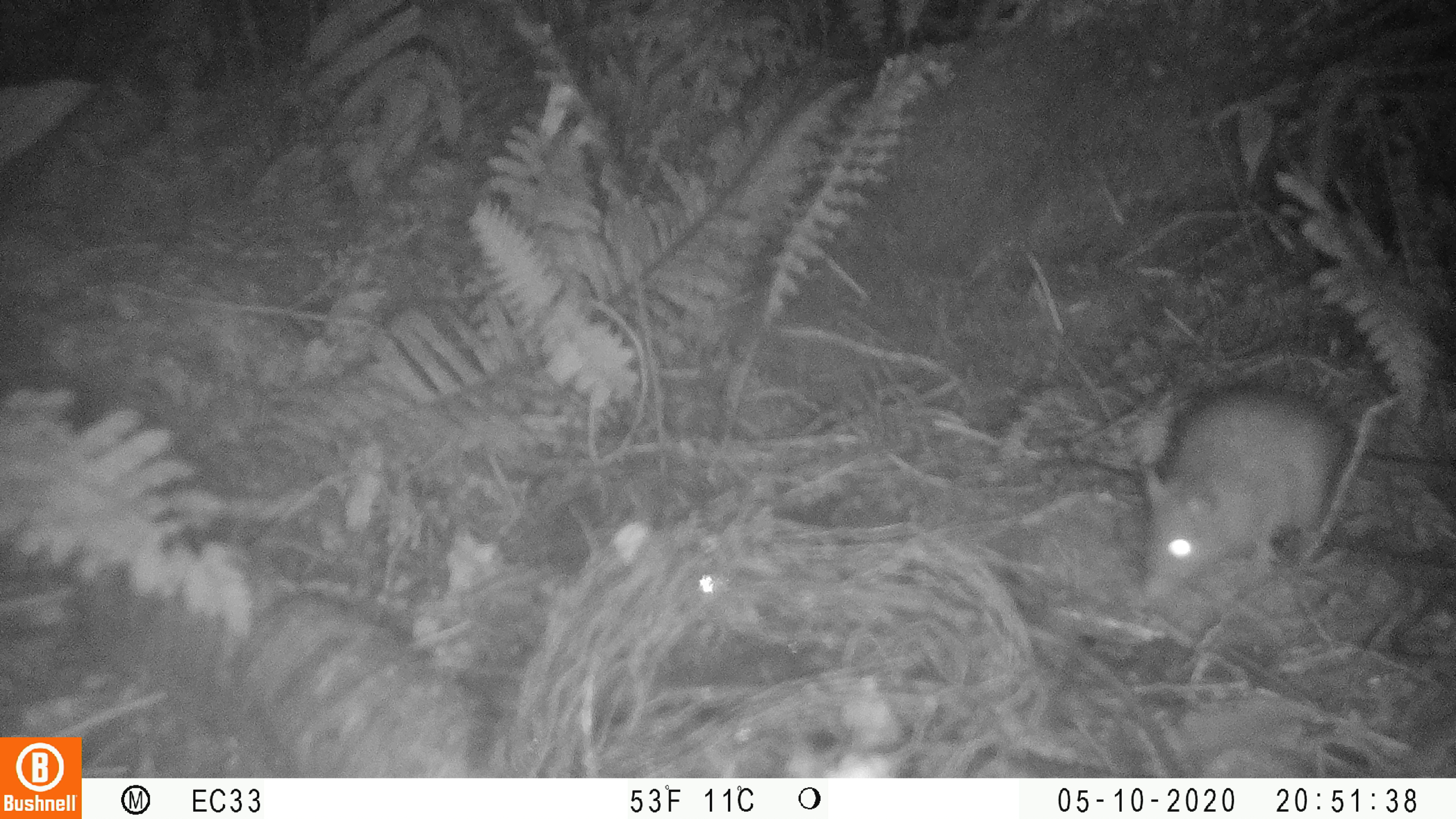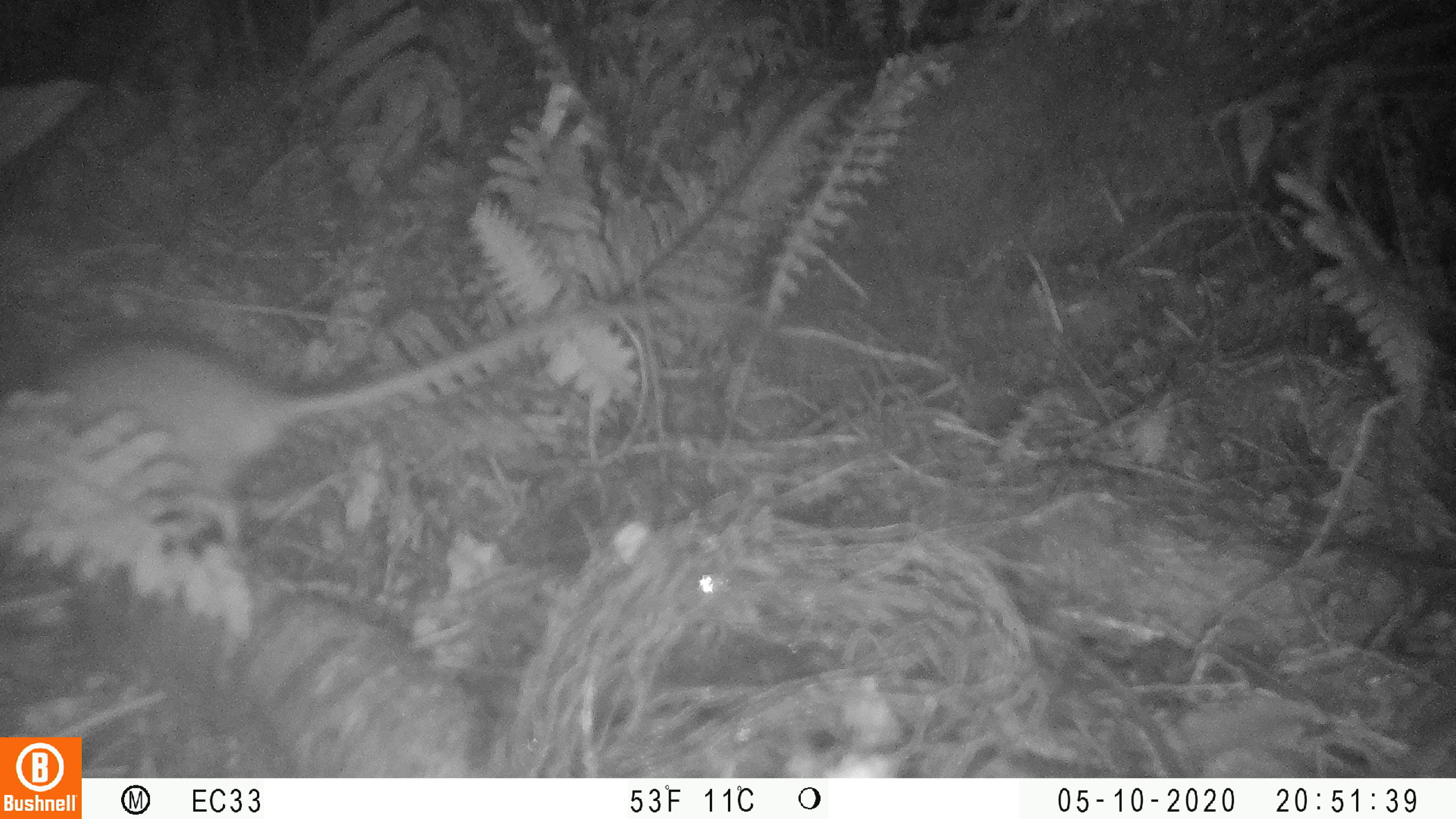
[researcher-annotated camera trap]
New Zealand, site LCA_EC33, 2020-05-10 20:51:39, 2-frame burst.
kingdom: Animalia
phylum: Chordata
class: Mammalia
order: Rodentia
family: Muridae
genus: Rattus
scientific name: Rattus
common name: rat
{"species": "rat (Rattus)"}